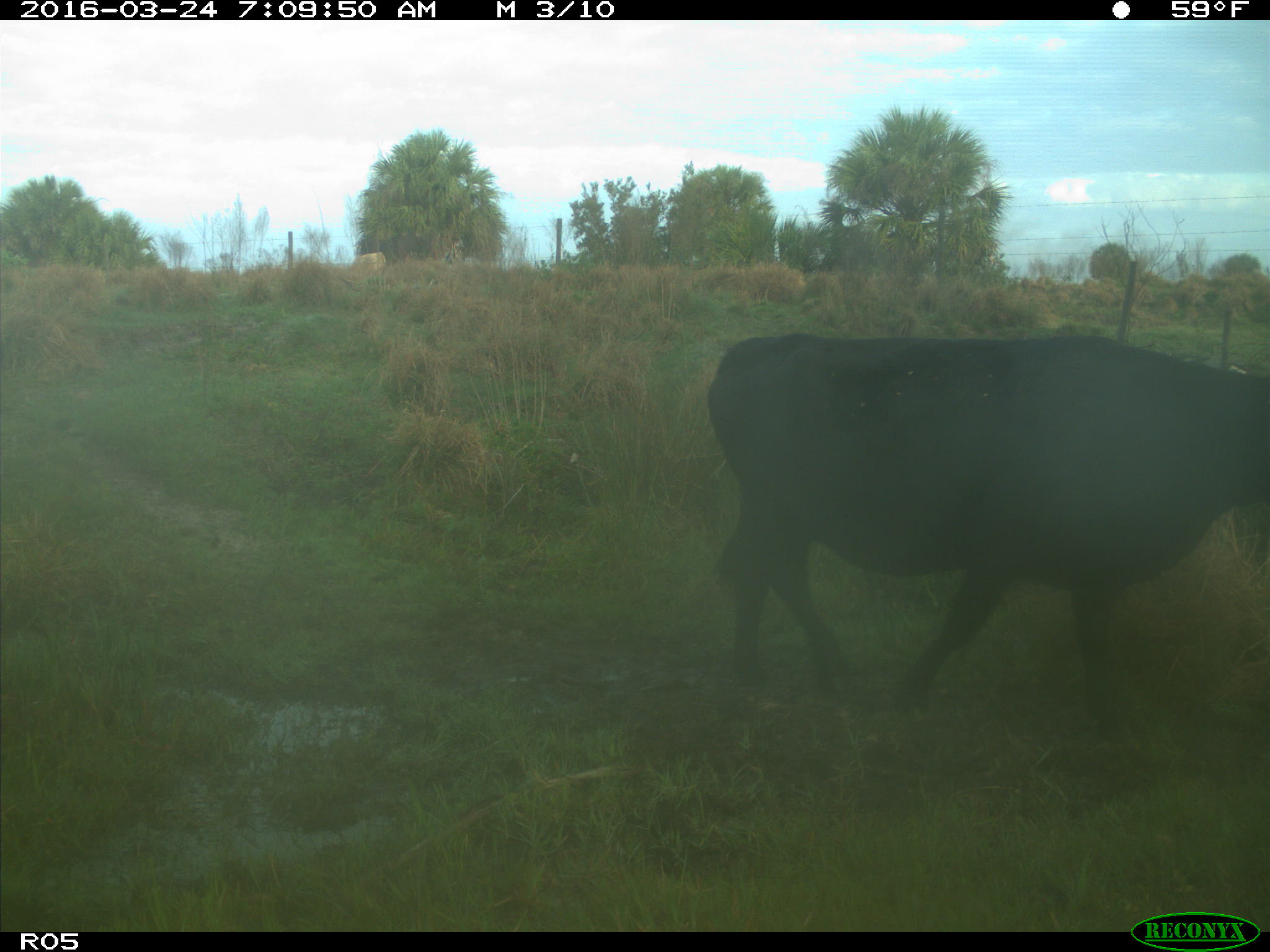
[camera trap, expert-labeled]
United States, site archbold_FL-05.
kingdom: Animalia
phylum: Chordata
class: Mammalia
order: Artiodactyla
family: Bovidae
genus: Bos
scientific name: Bos taurus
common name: domestic cow